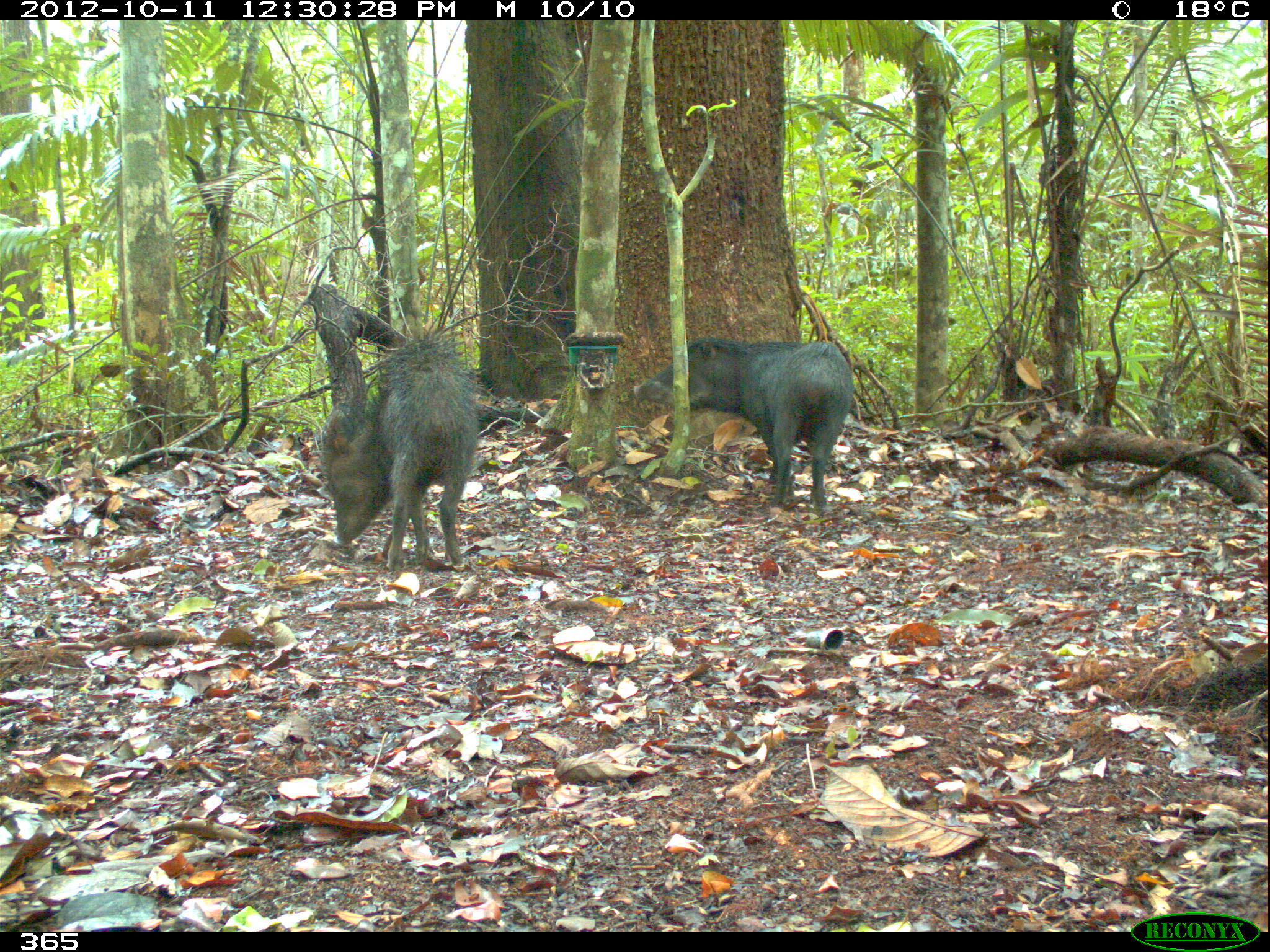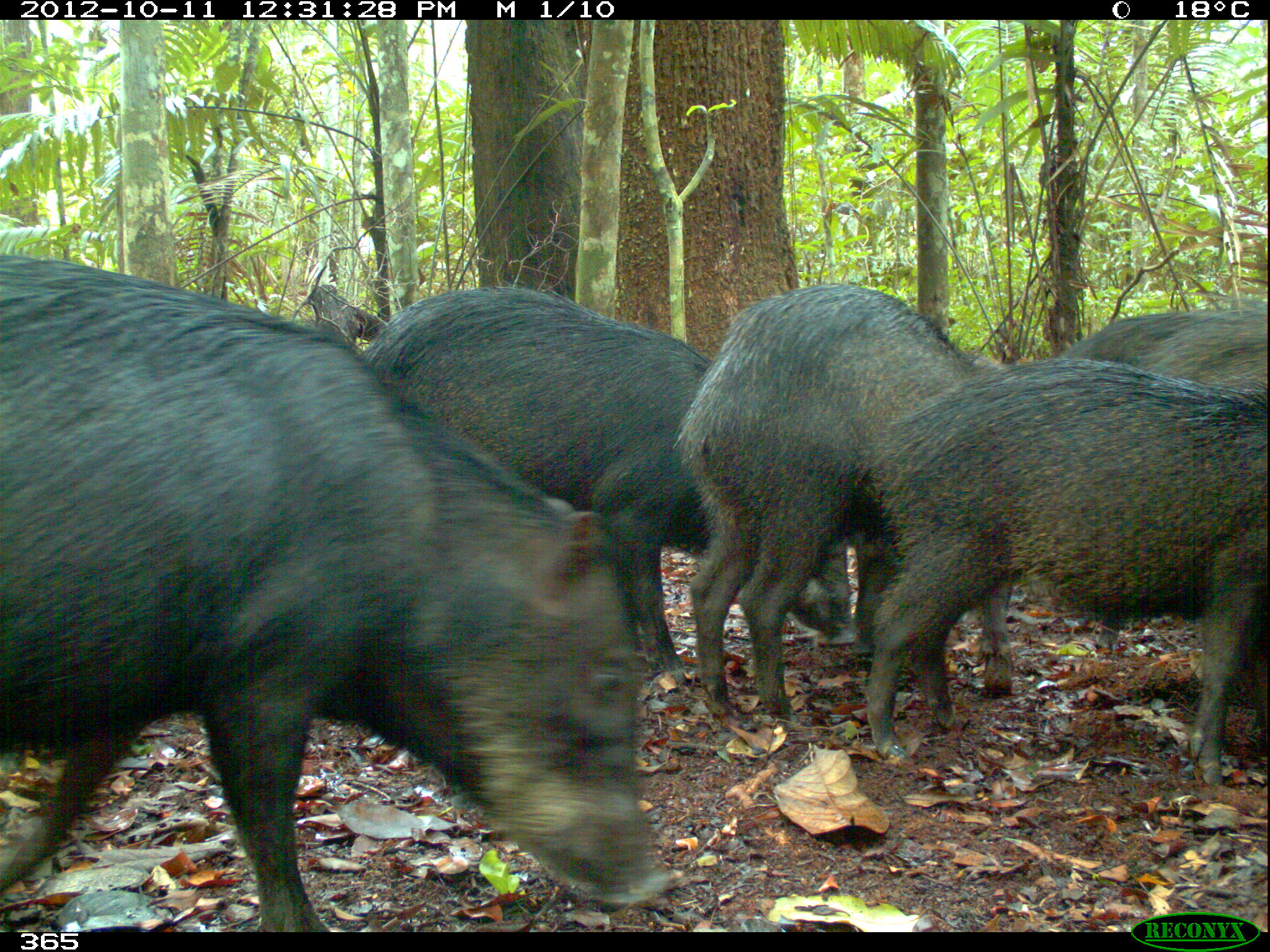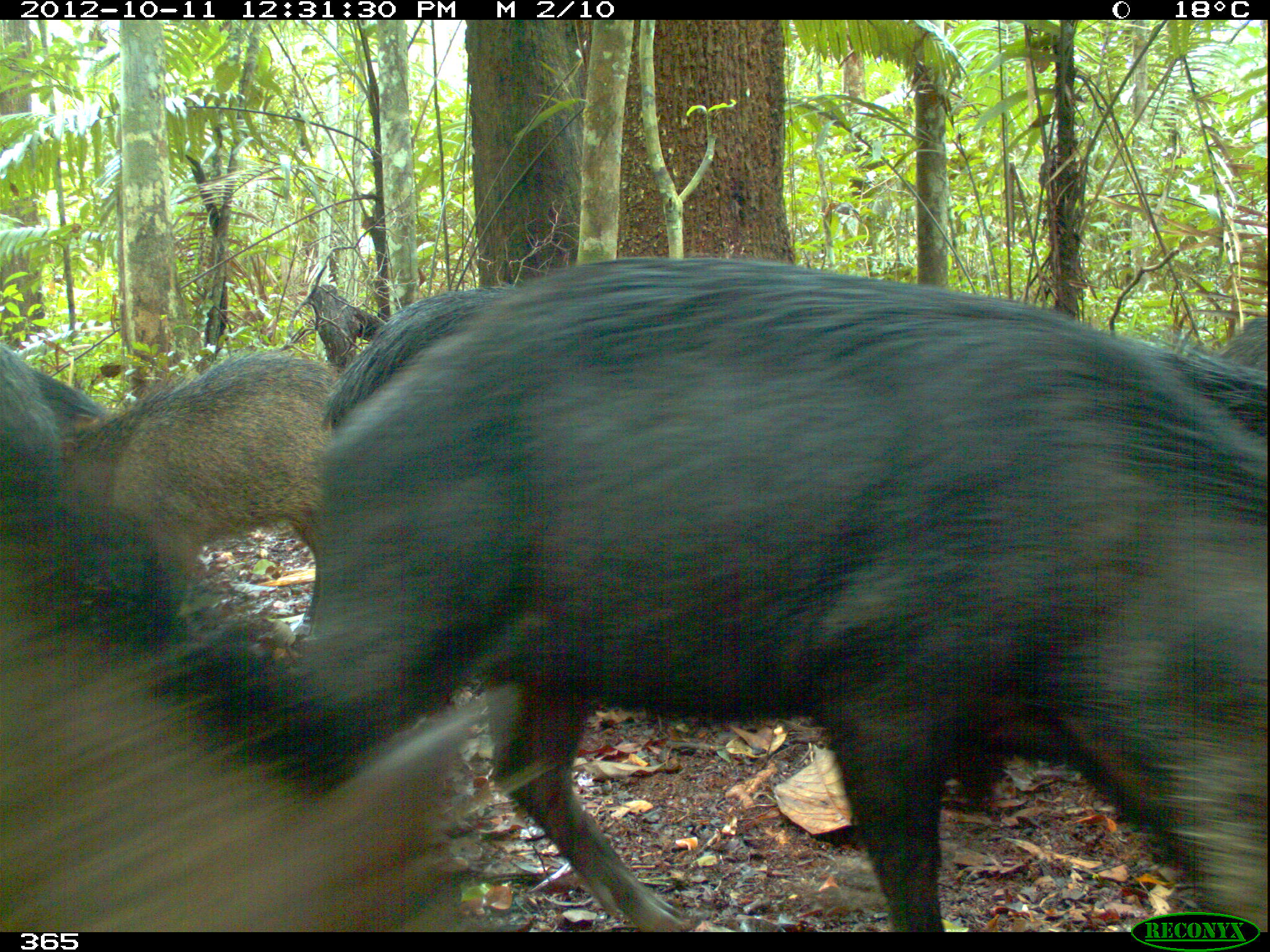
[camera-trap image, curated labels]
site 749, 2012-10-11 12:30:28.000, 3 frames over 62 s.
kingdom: Animalia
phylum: Chordata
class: Mammalia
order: Artiodactyla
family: Tayassuidae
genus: Tayassu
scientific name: Tayassu pecari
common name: white-lipped peccary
Tayassu pecari (white-lipped peccary).